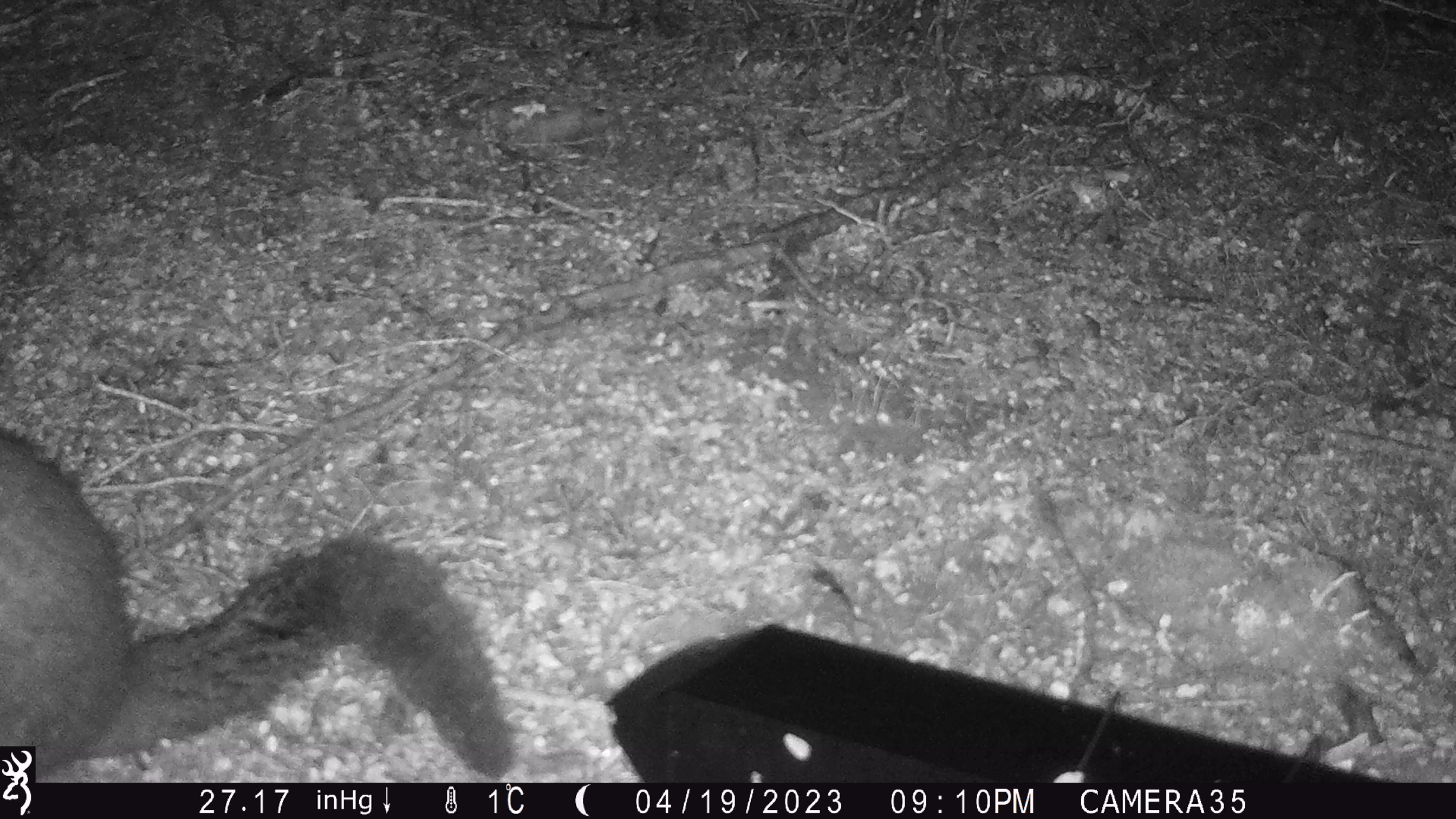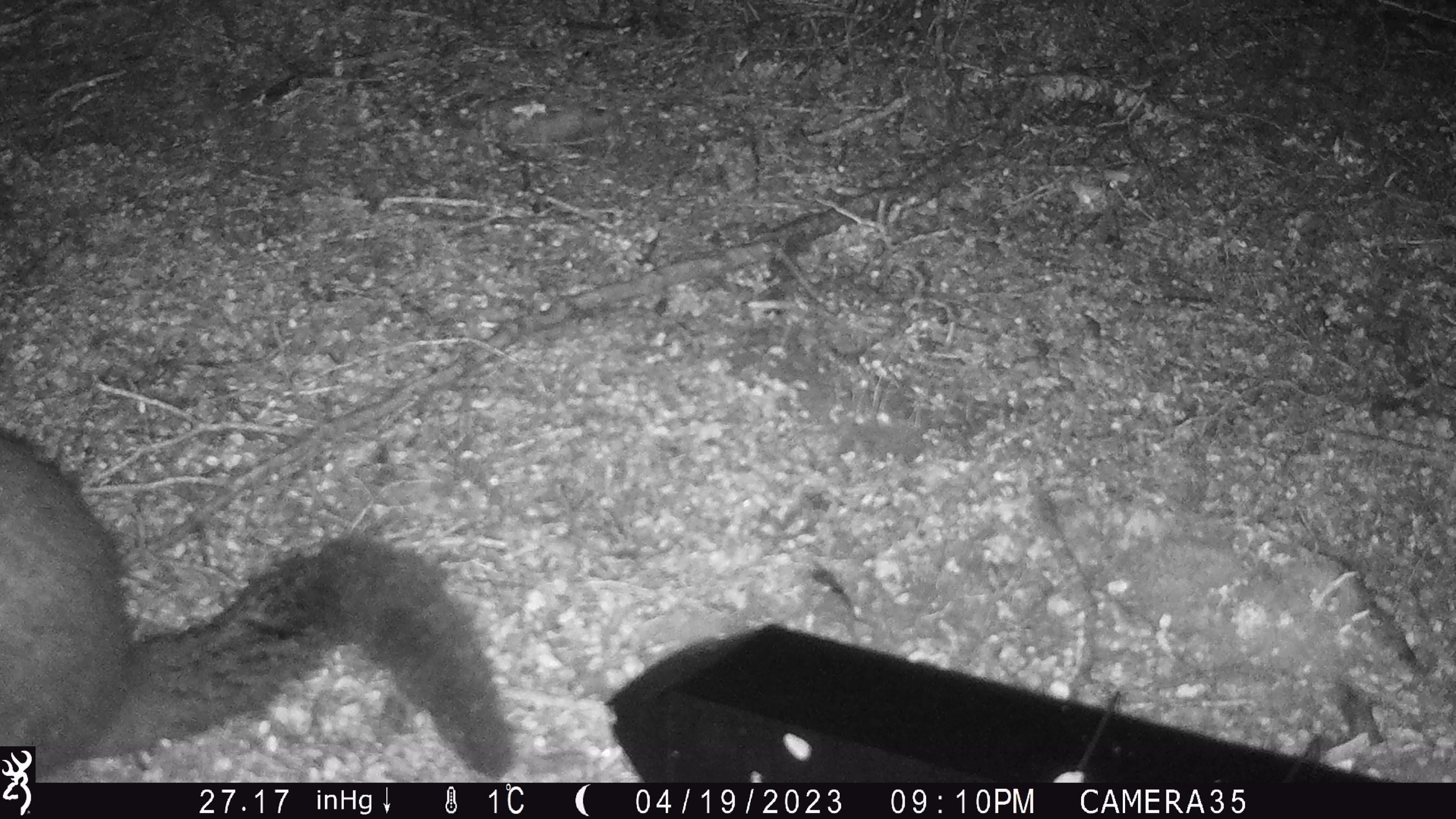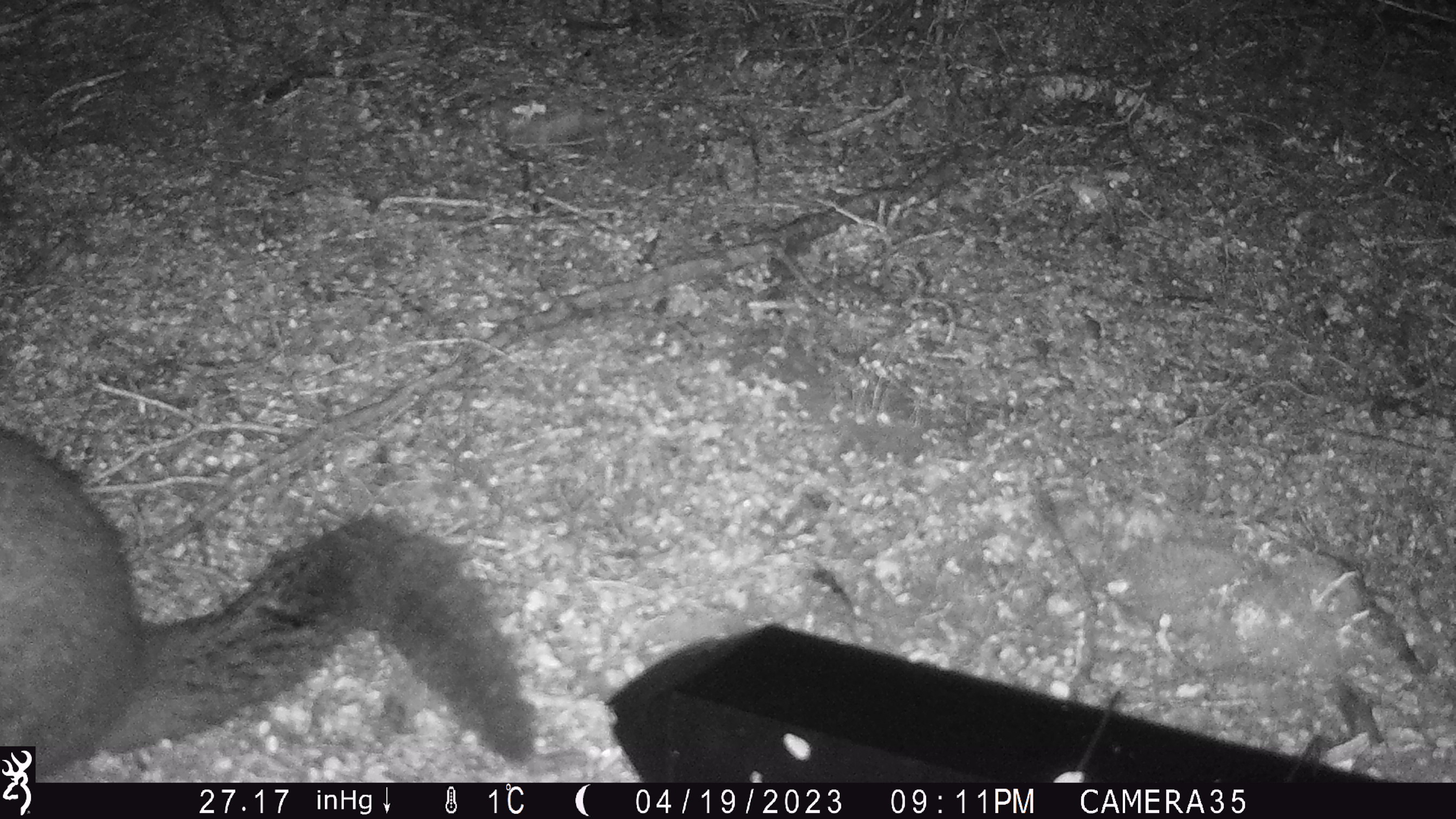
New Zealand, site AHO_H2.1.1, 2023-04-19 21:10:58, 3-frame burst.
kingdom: Animalia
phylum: Chordata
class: Mammalia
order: Diprotodontia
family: Phalangeridae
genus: Trichosurus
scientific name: Trichosurus vulpecula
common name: common brushtail possum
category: possum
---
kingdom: Animalia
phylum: Chordata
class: Mammalia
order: Carnivora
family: Mustelidae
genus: Mustela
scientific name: Mustela erminea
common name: stoat